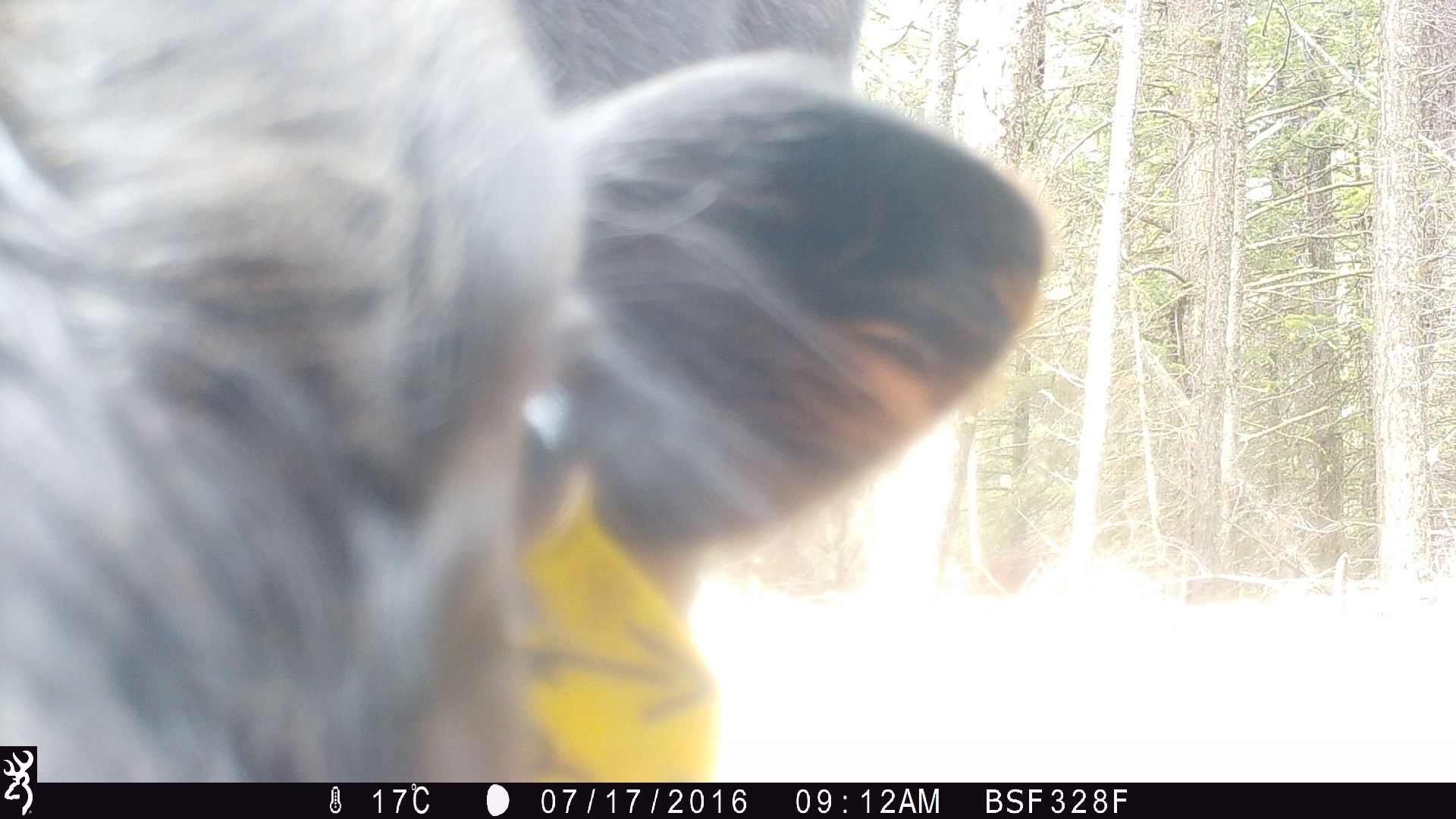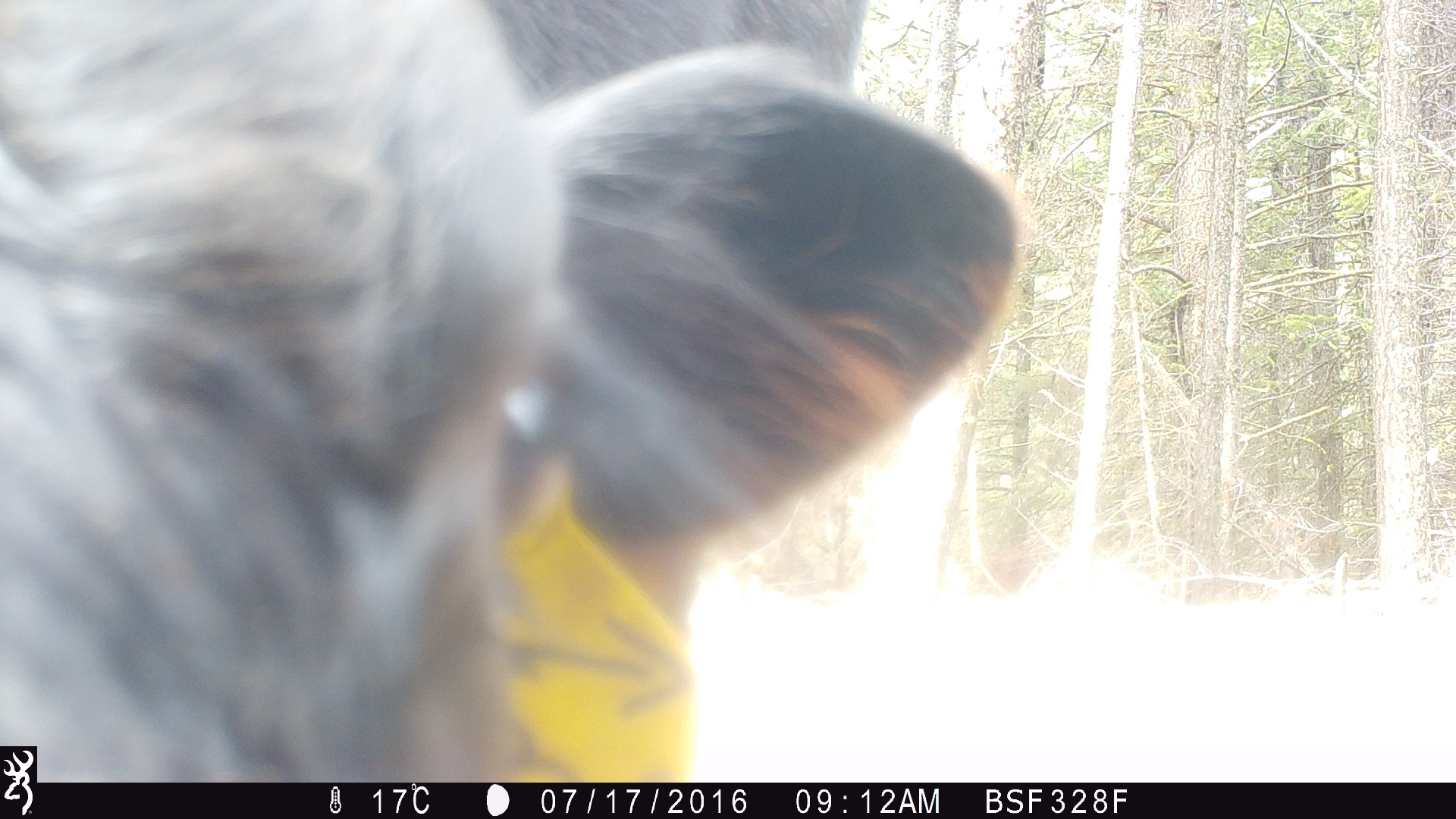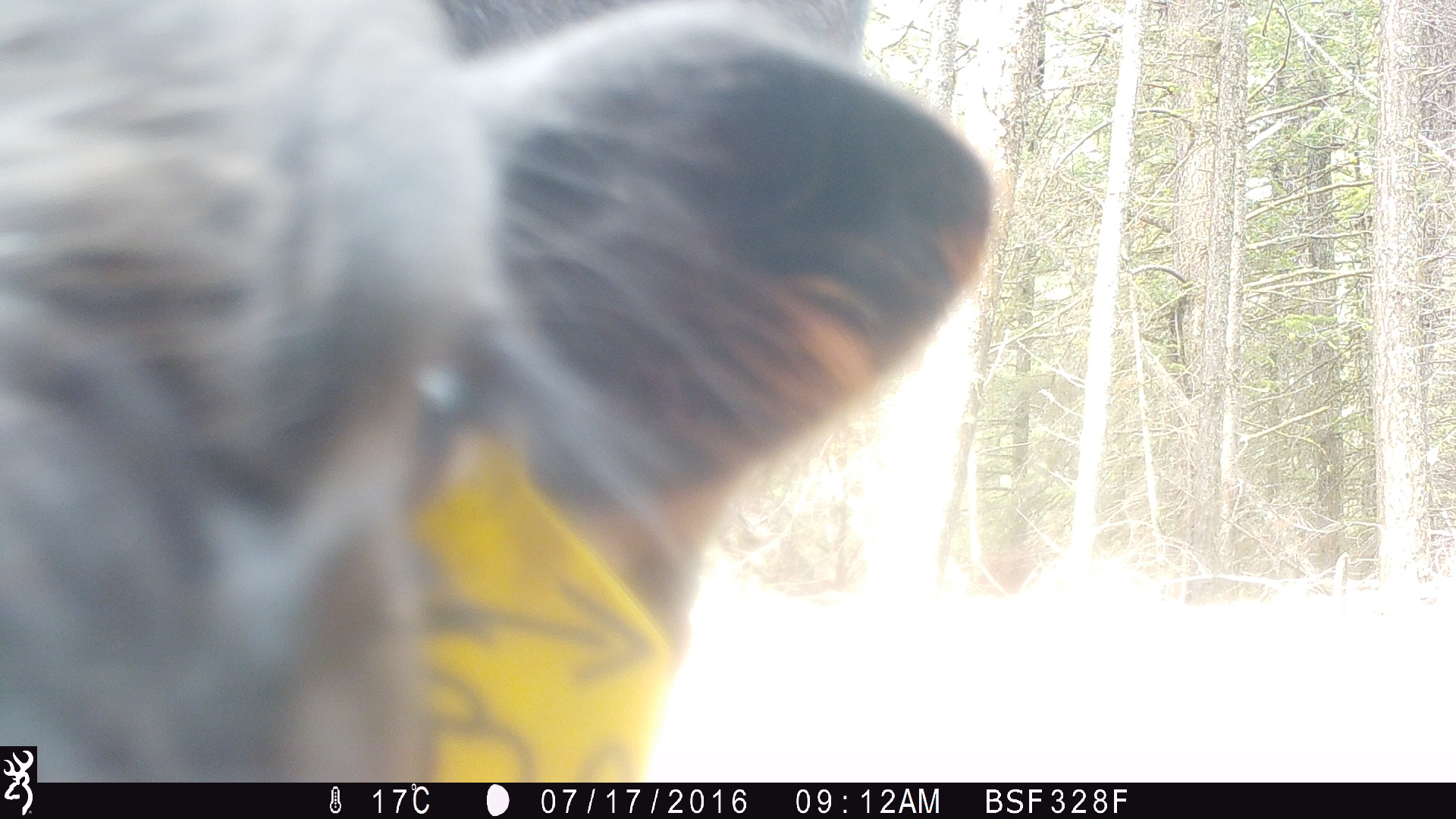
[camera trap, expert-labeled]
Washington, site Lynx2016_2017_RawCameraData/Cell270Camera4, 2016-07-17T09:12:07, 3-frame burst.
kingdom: Animalia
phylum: Chordata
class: Mammalia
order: Artiodactyla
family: Bovidae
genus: Bos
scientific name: Bos taurus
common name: domestic cattle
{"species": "domestic cattle (Bos taurus)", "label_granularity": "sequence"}